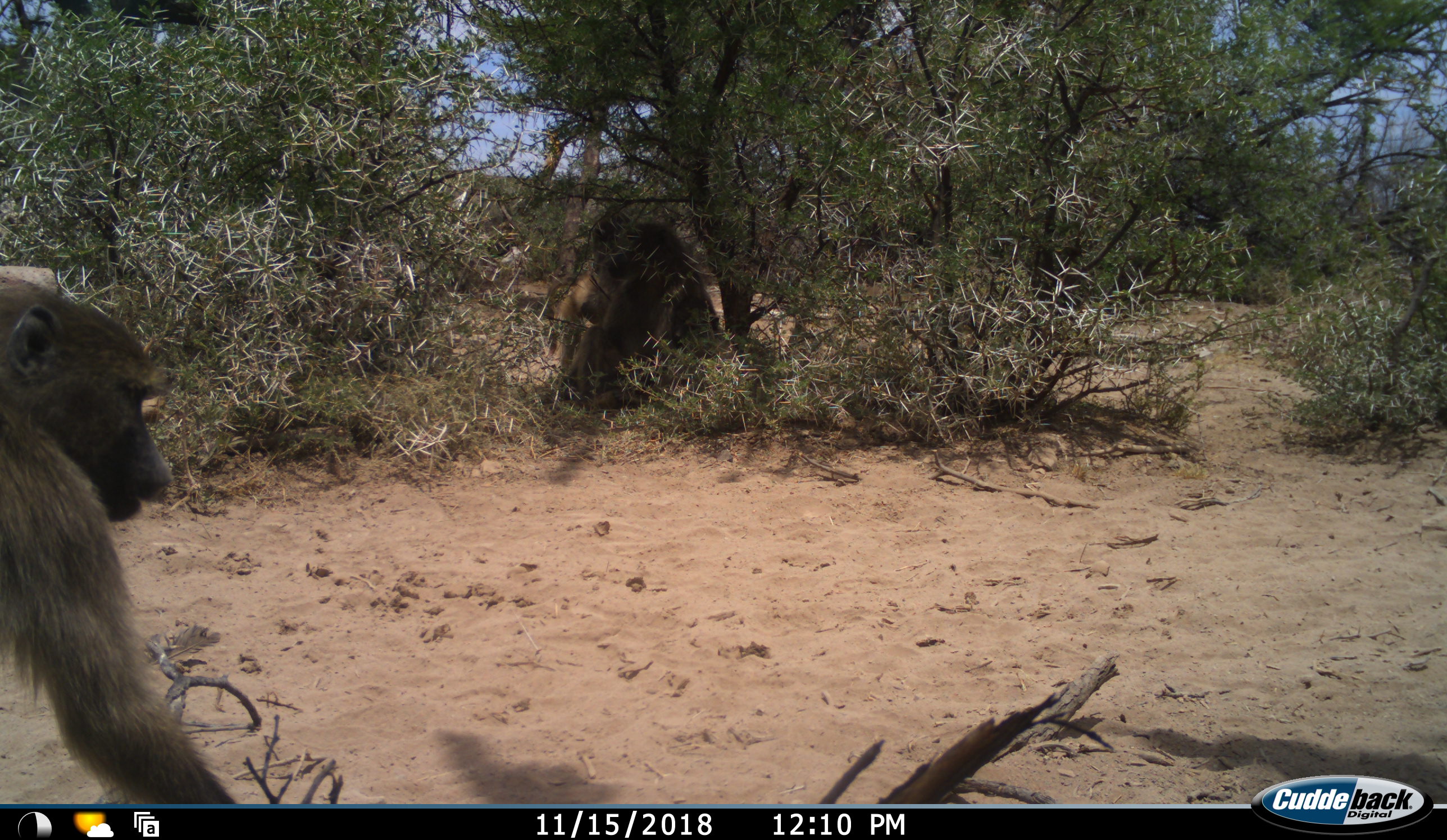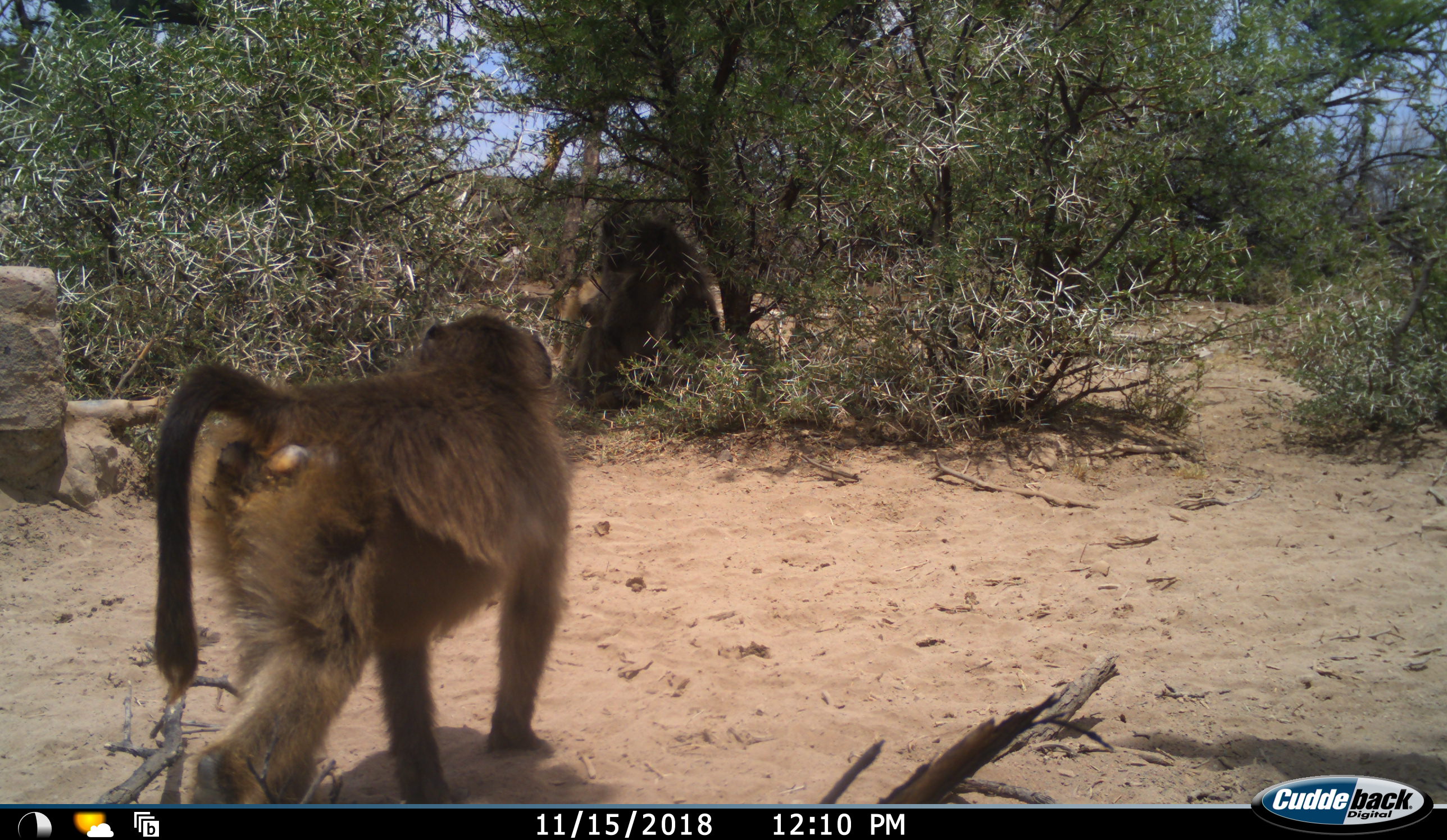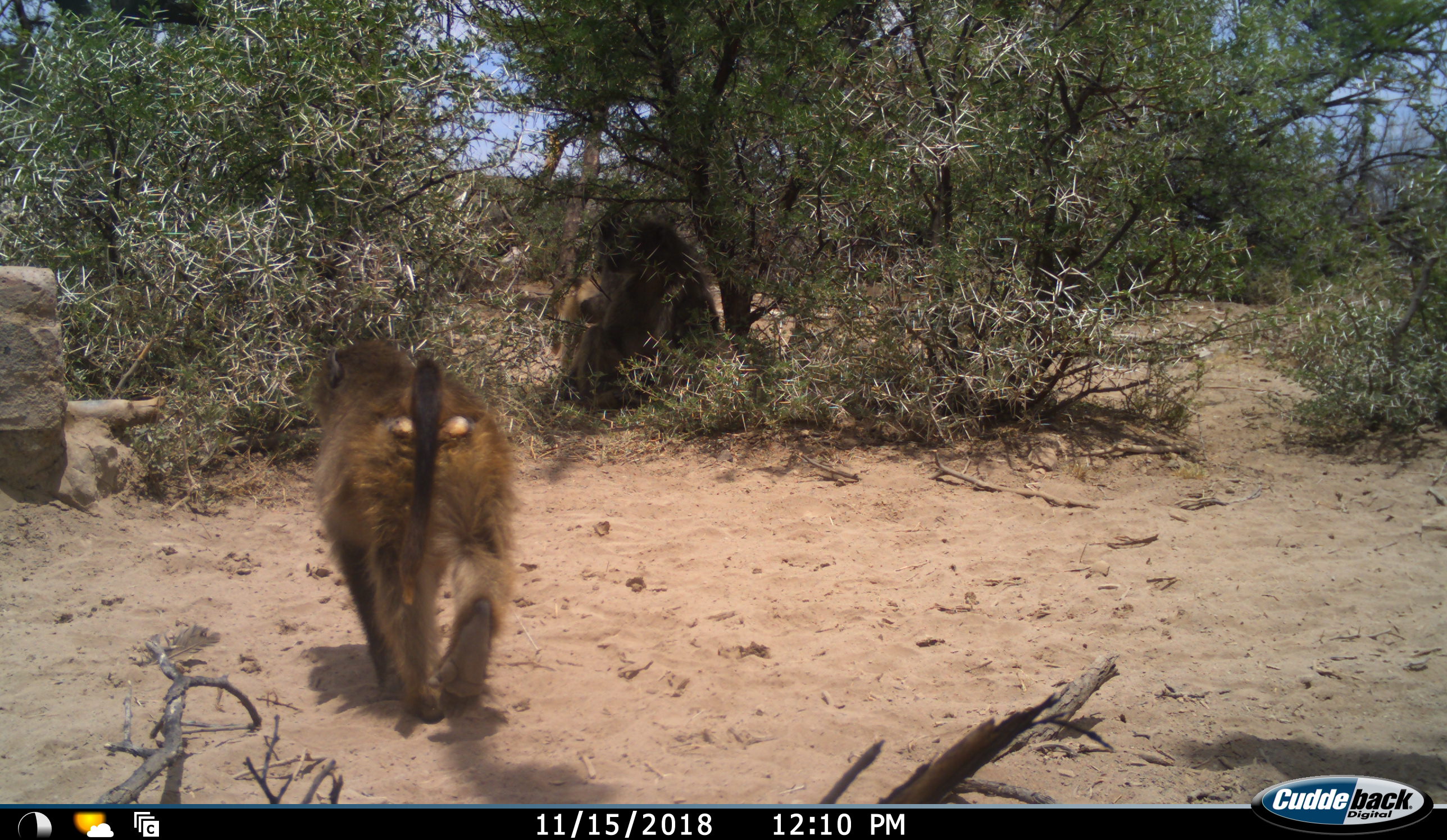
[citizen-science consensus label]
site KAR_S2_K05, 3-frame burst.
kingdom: Animalia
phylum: Chordata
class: Mammalia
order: Primates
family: Cercopithecidae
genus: Papio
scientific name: Papio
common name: baboon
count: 3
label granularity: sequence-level